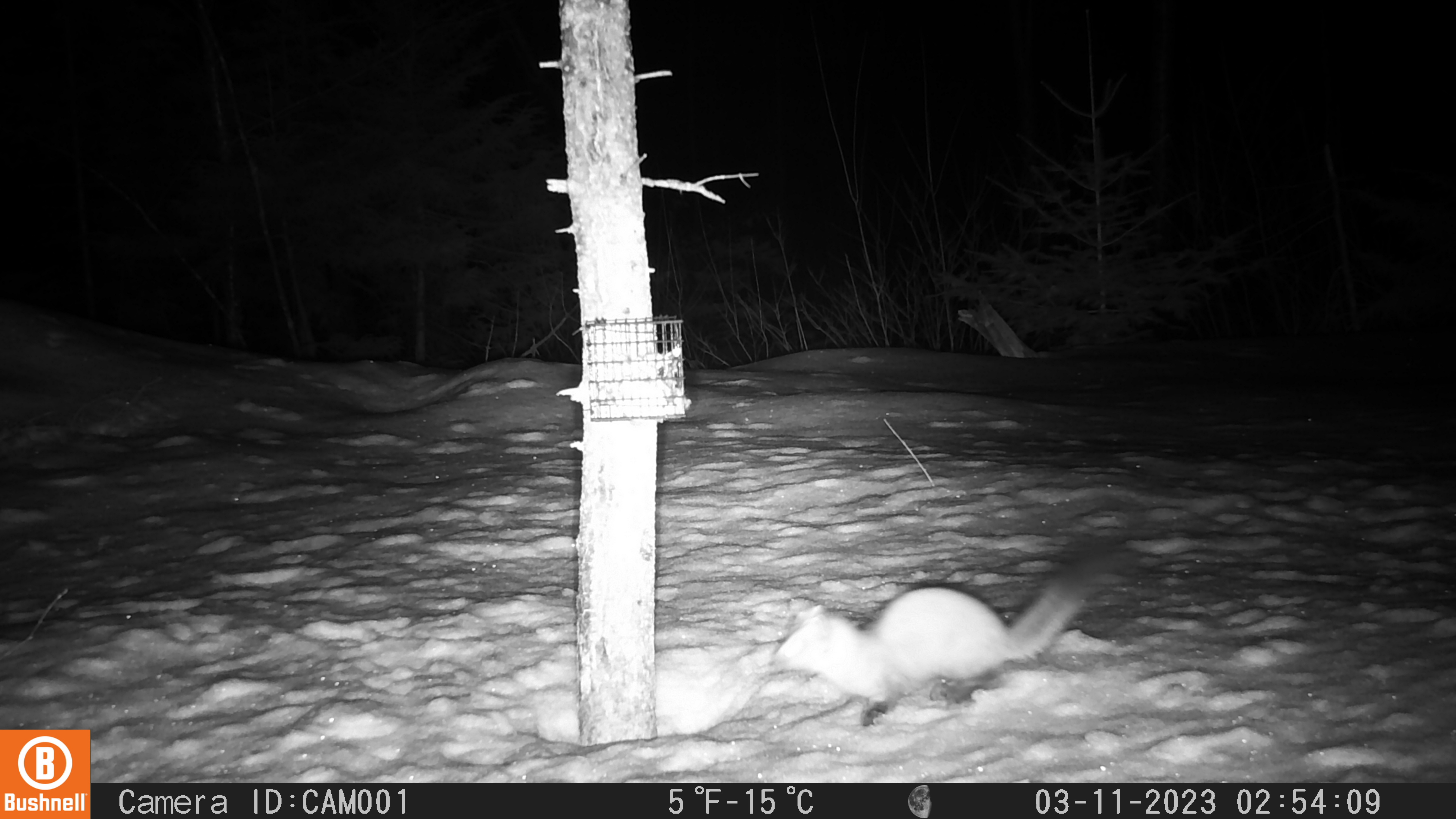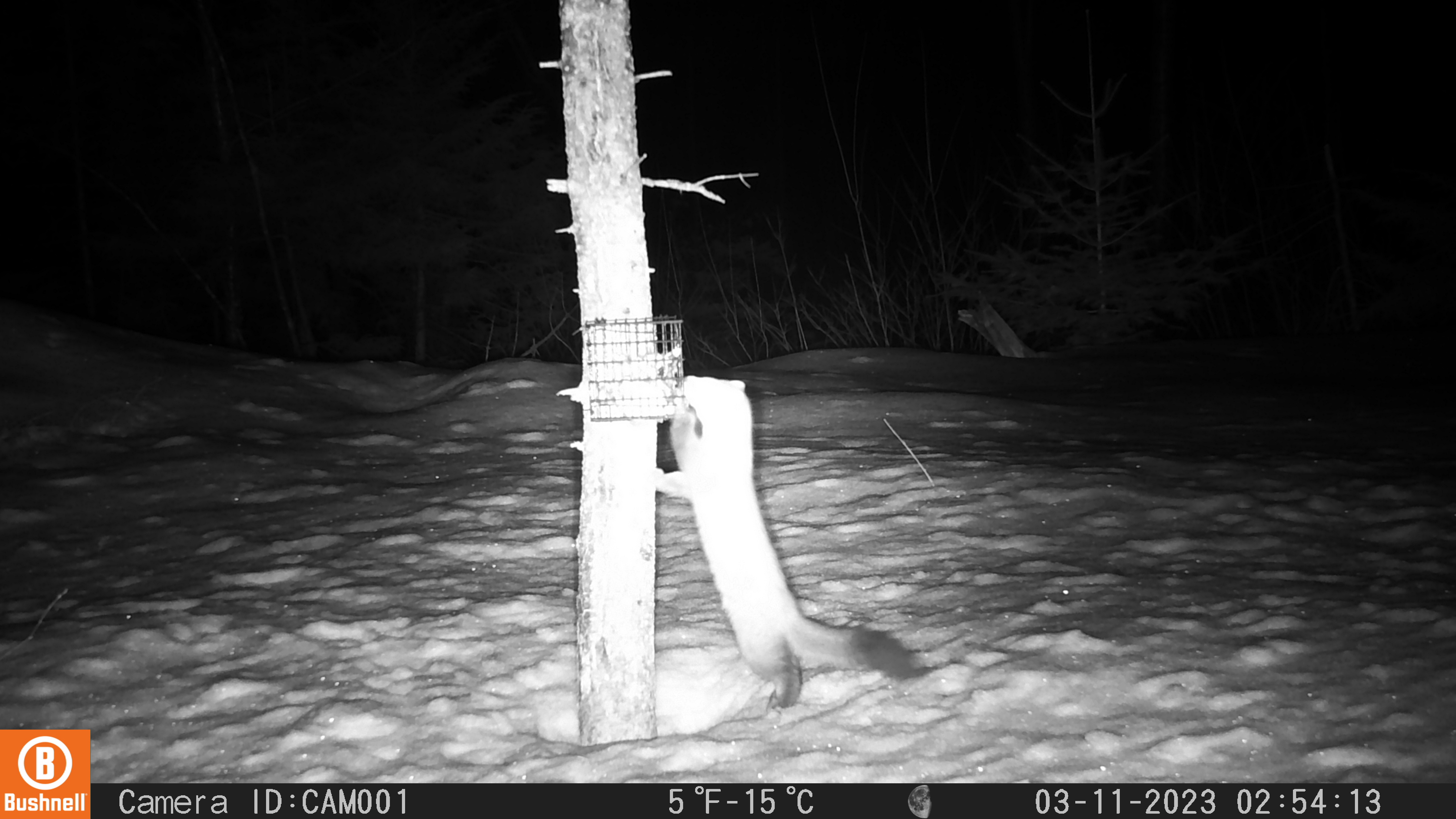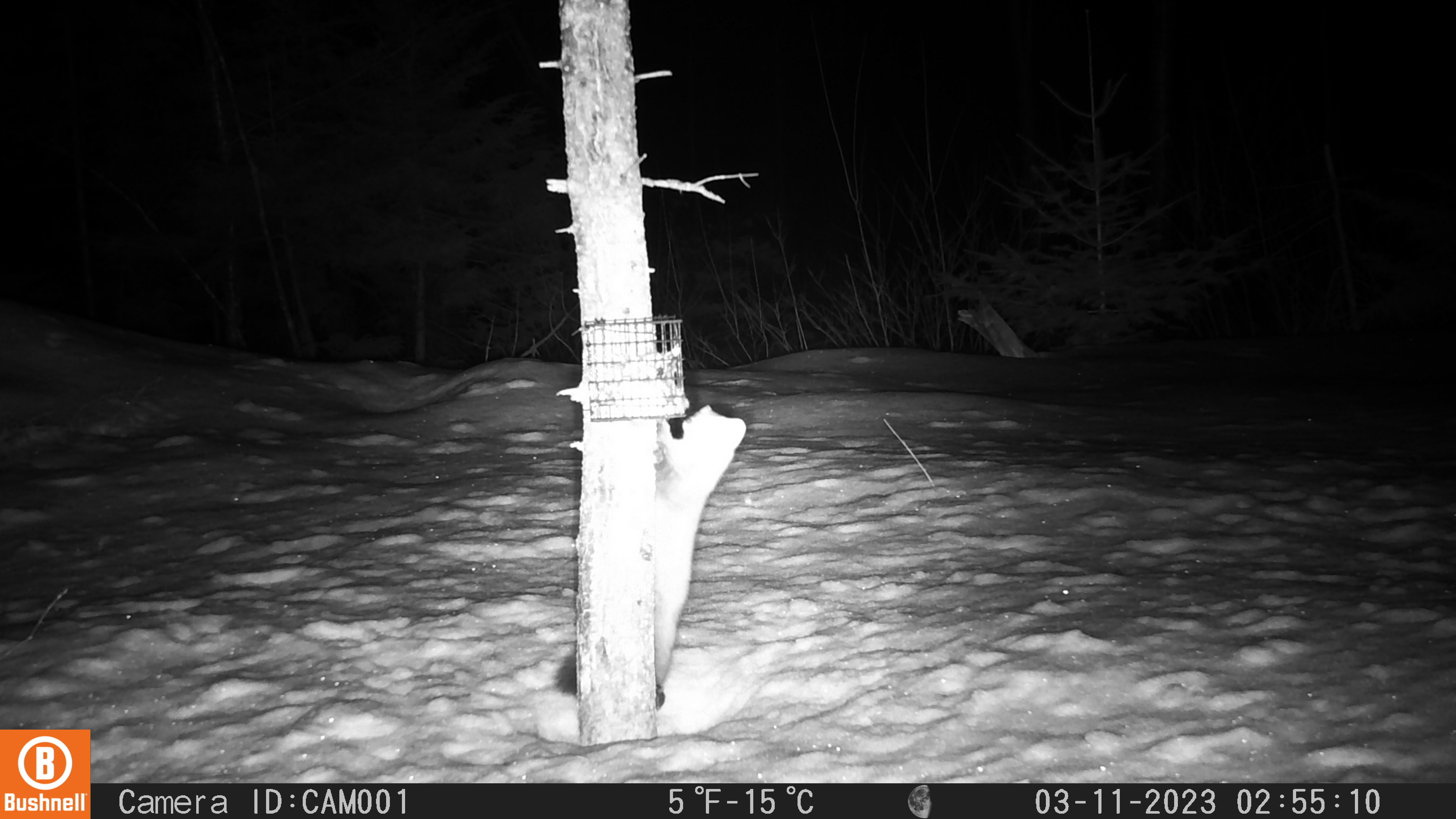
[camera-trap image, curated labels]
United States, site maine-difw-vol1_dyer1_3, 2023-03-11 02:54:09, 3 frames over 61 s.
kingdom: Animalia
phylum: Chordata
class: Mammalia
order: Carnivora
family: Mustelidae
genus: Martes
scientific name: Martes americana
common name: american marten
American marten (Martes americana).